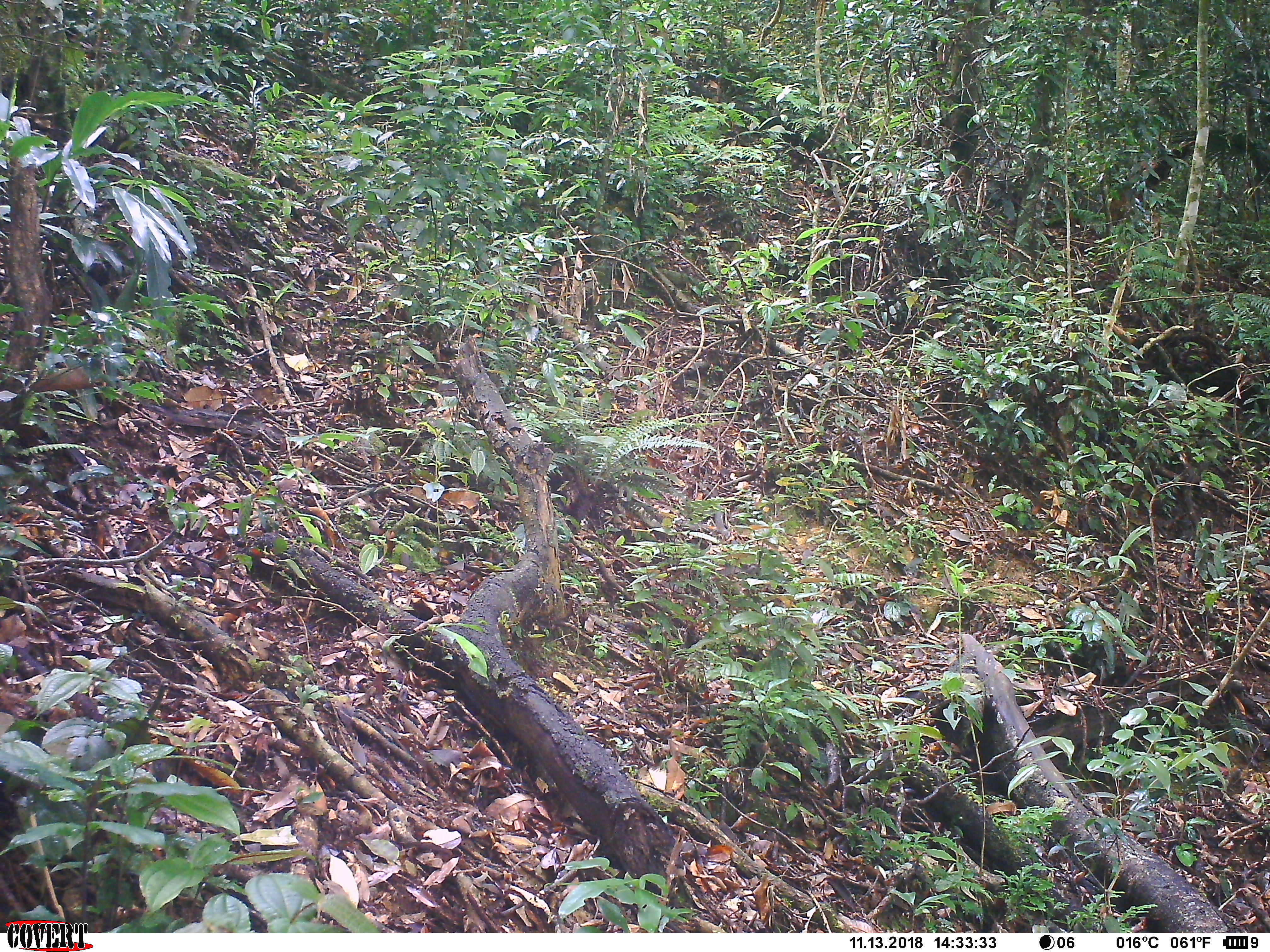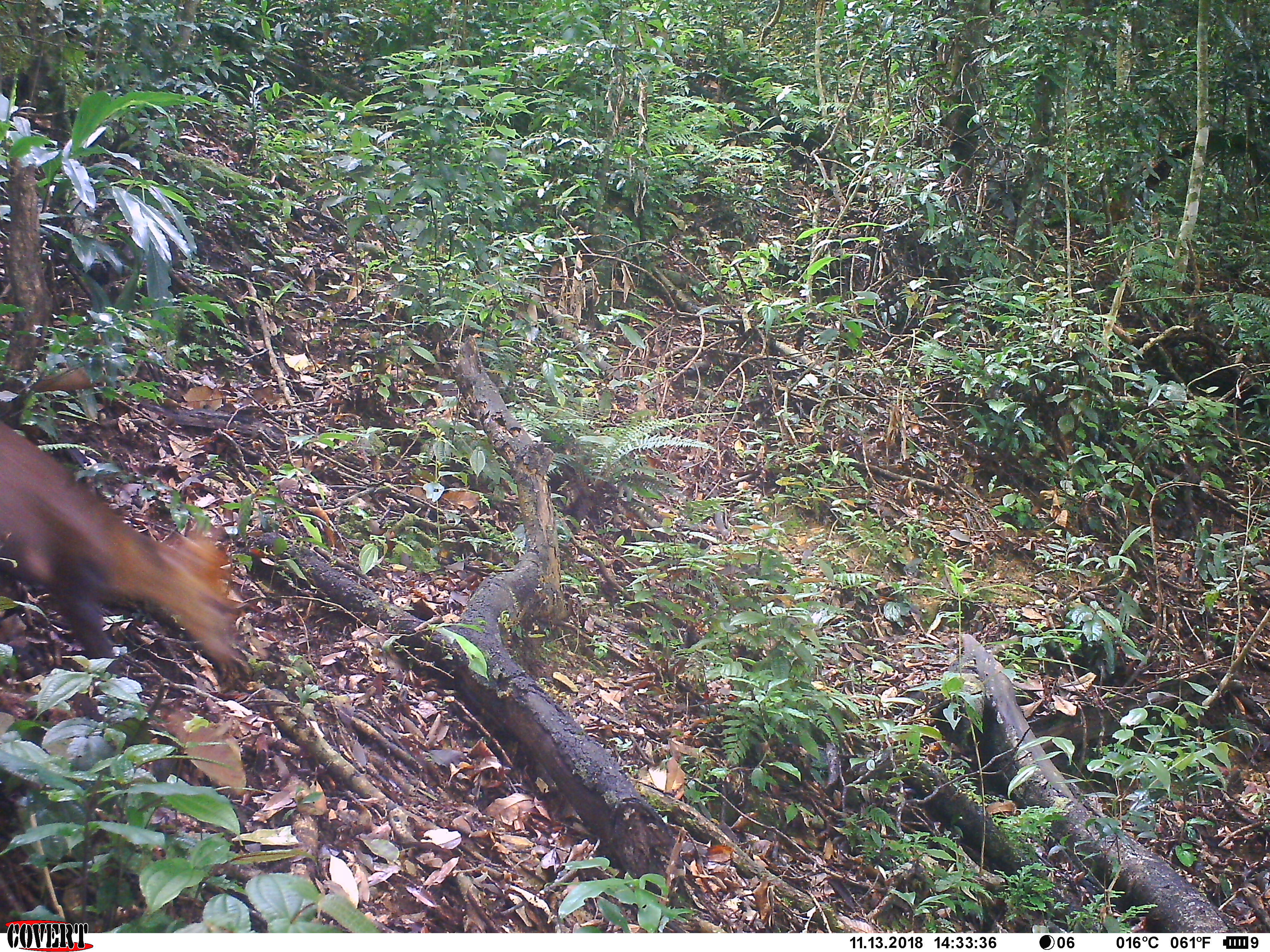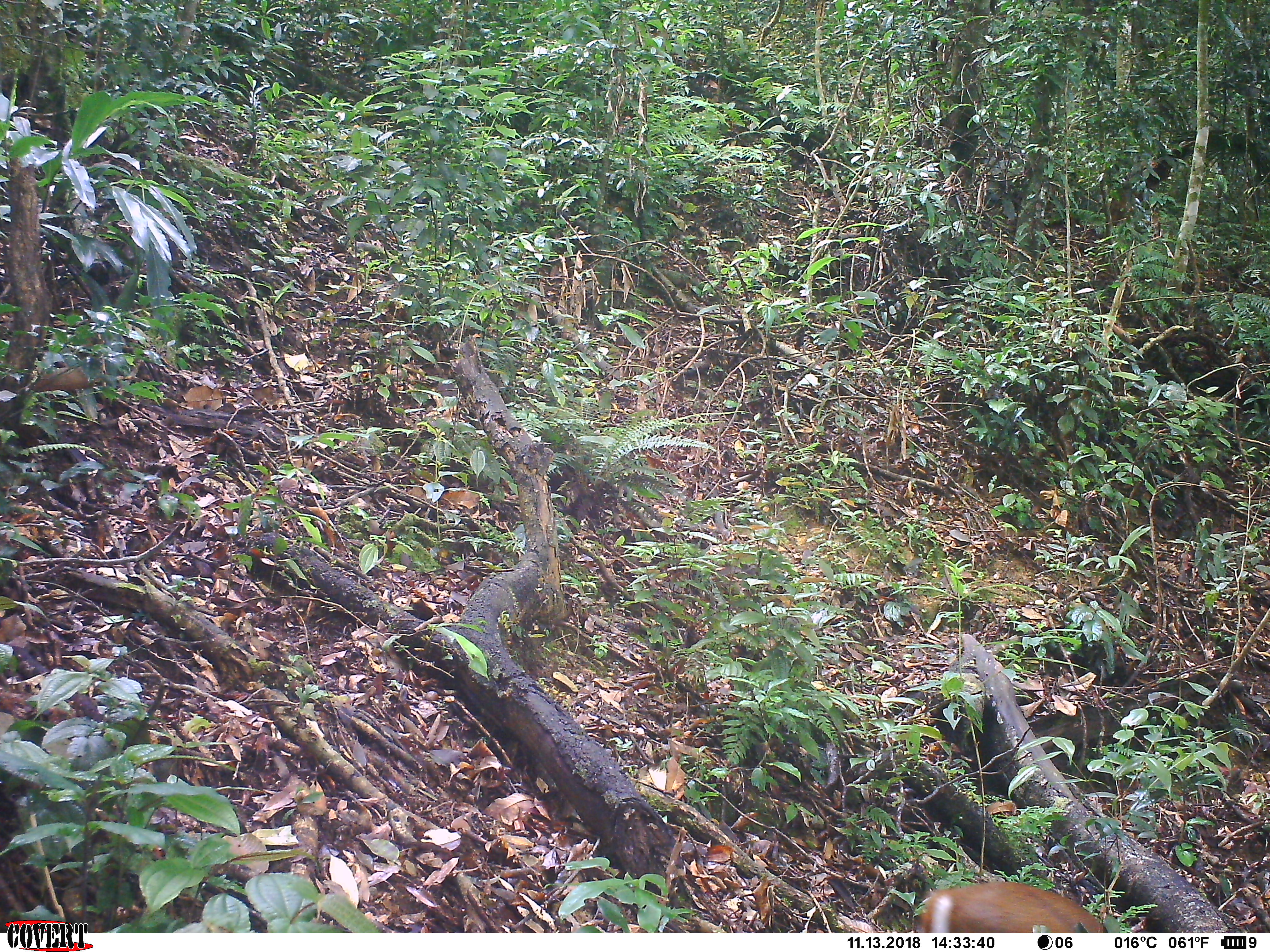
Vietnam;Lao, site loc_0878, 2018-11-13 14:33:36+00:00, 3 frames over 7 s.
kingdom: Animalia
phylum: Chordata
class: Mammalia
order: Artiodactyla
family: Cervidae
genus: Muntiacus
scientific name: Muntiacus rooseveltorum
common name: roosevelt's muntjac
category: roosevelts muntjac group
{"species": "roosevelts muntjac group (roosevelt's muntjac) (Muntiacus rooseveltorum)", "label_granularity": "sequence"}